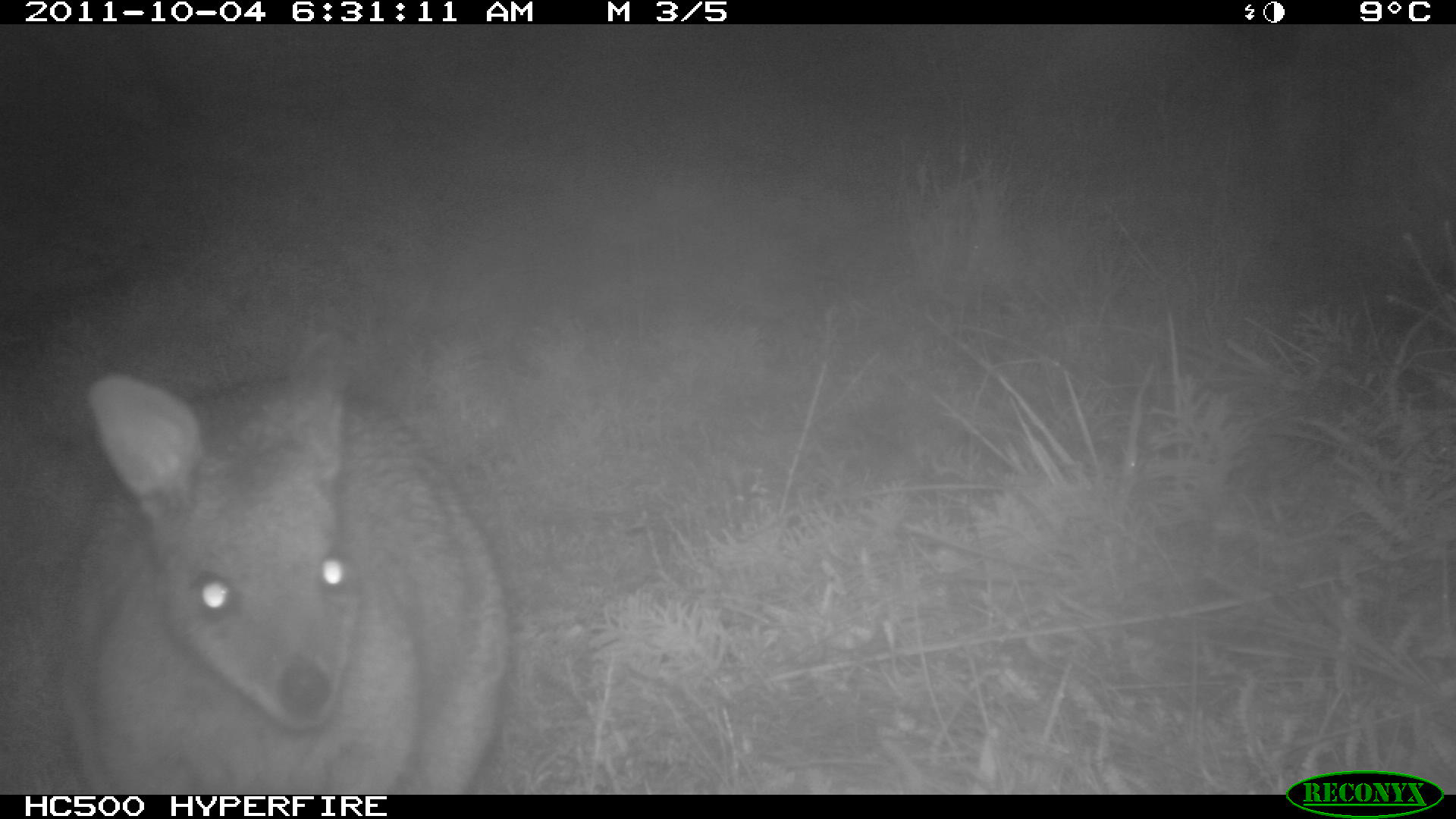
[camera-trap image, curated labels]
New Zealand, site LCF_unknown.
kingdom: Animalia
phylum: Chordata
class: Mammalia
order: Diprotodontia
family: Macropodidae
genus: Notamacropus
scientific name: Notamacropus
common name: wallaby